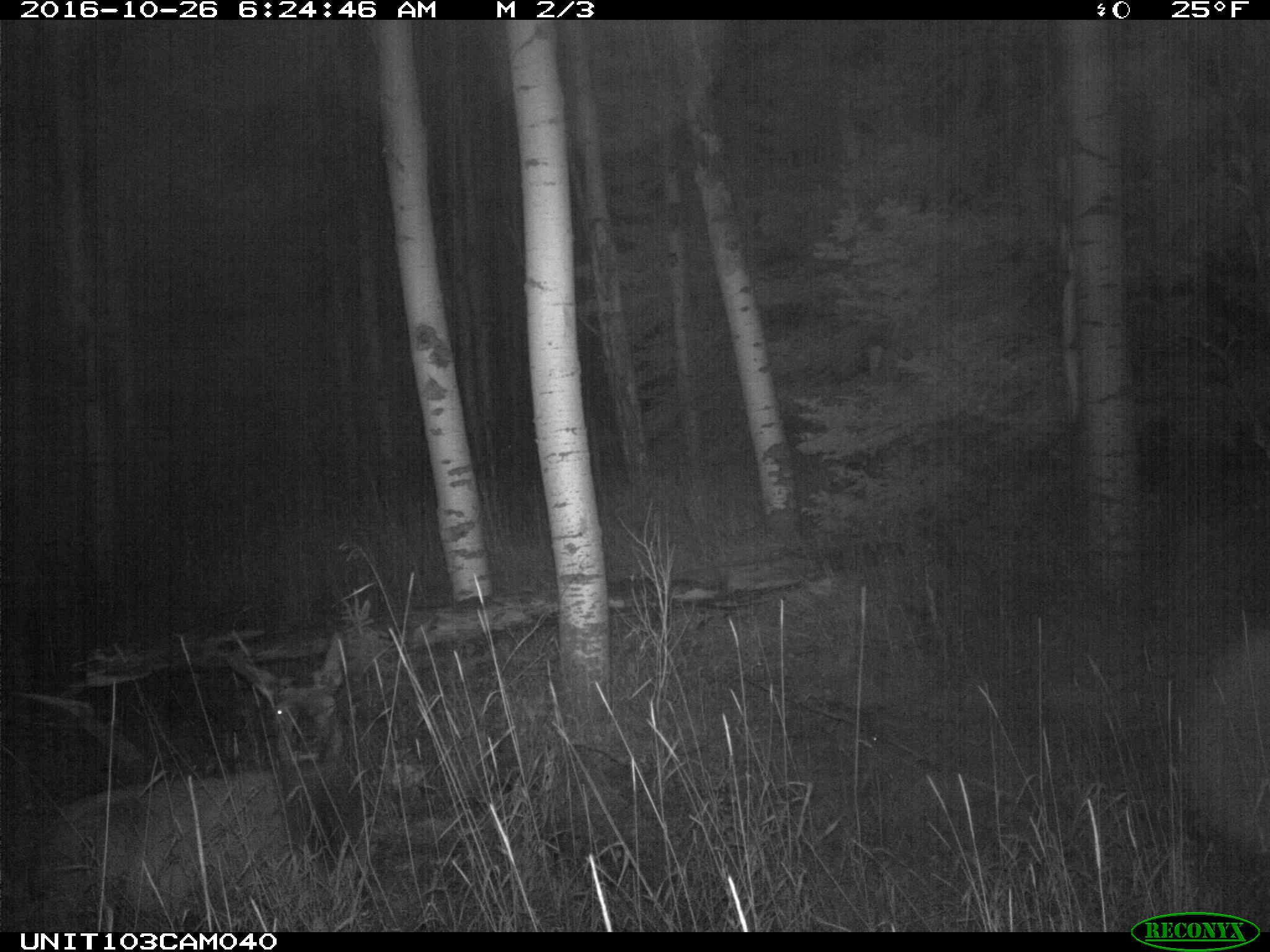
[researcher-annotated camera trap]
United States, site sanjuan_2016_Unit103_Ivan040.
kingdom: Animalia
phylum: Chordata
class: Mammalia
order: Artiodactyla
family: Cervidae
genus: Cervus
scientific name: Cervus elaphus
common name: red deer